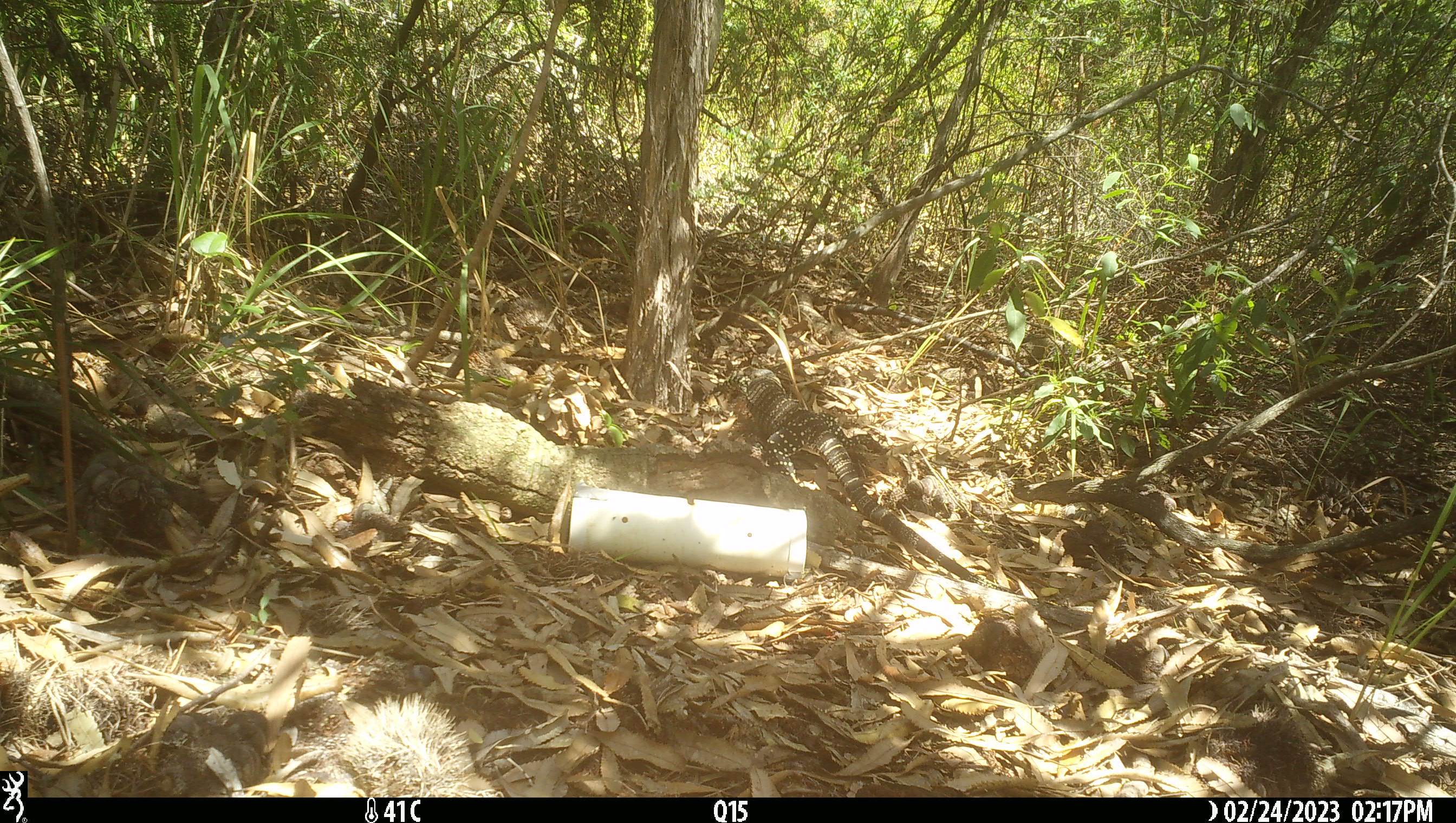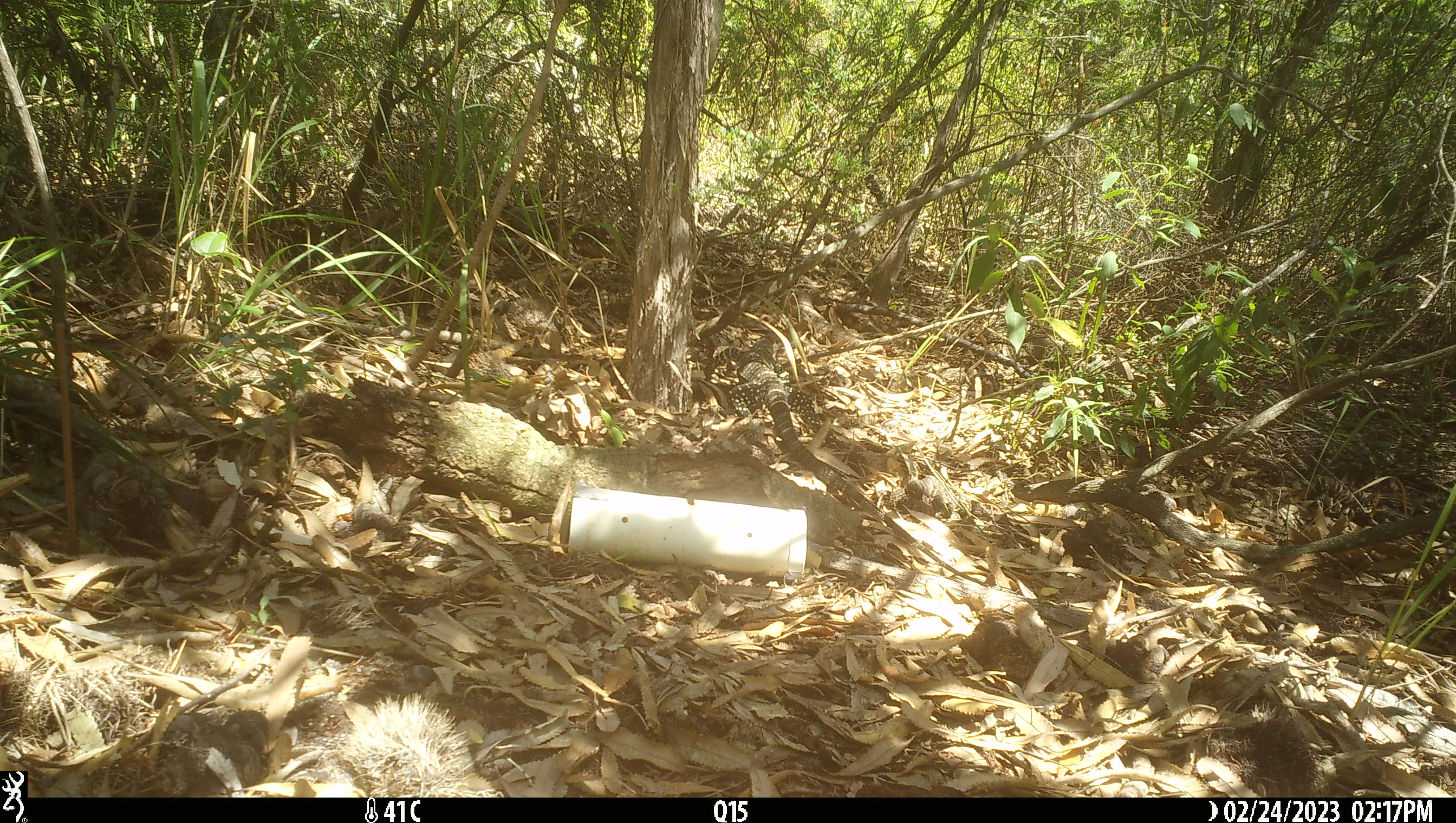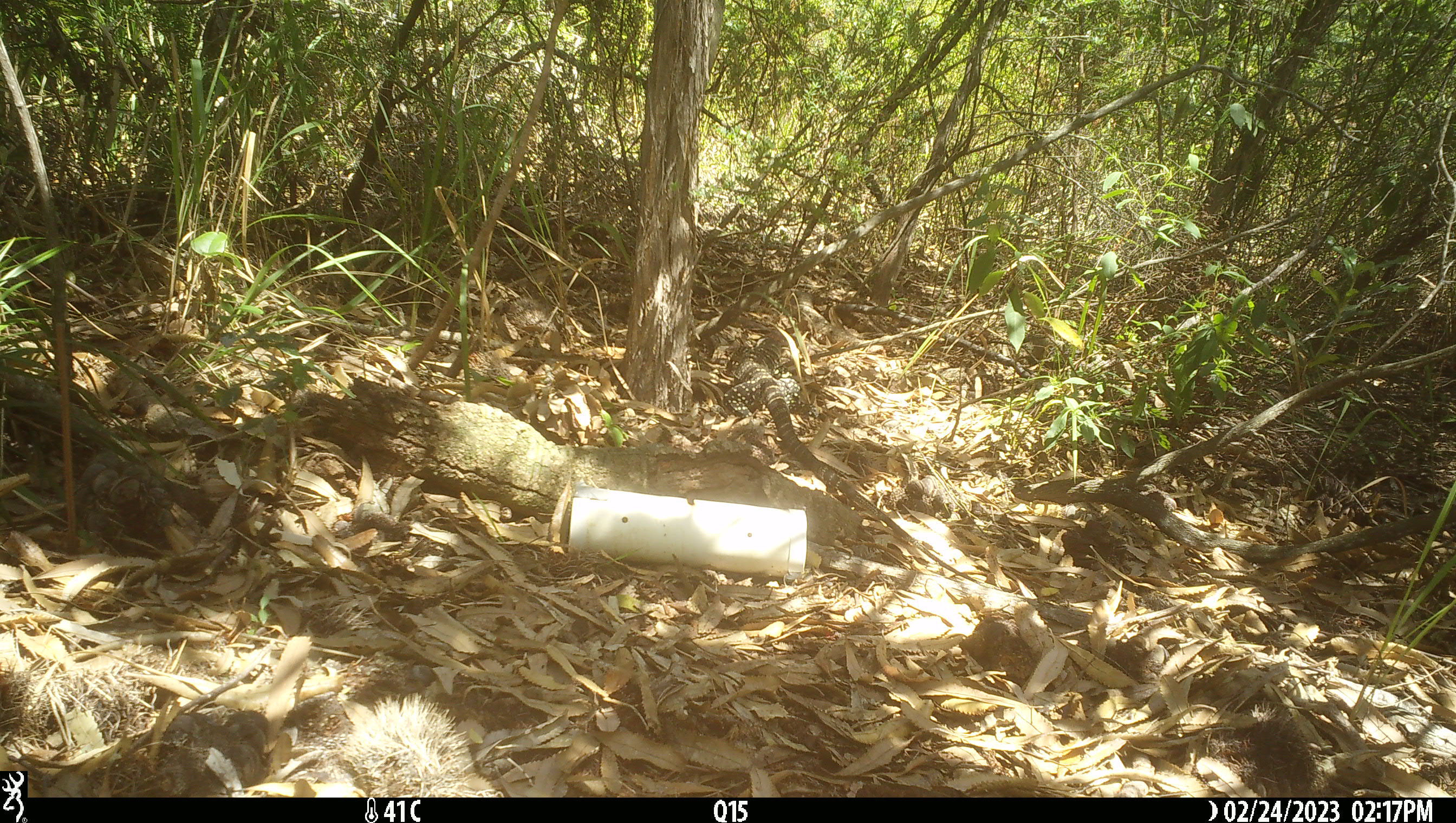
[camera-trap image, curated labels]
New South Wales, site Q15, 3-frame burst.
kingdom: Animalia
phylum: Chordata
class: Reptilia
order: Squamata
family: Varanidae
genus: Varanus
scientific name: Varanus varius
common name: lace monitor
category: goanna